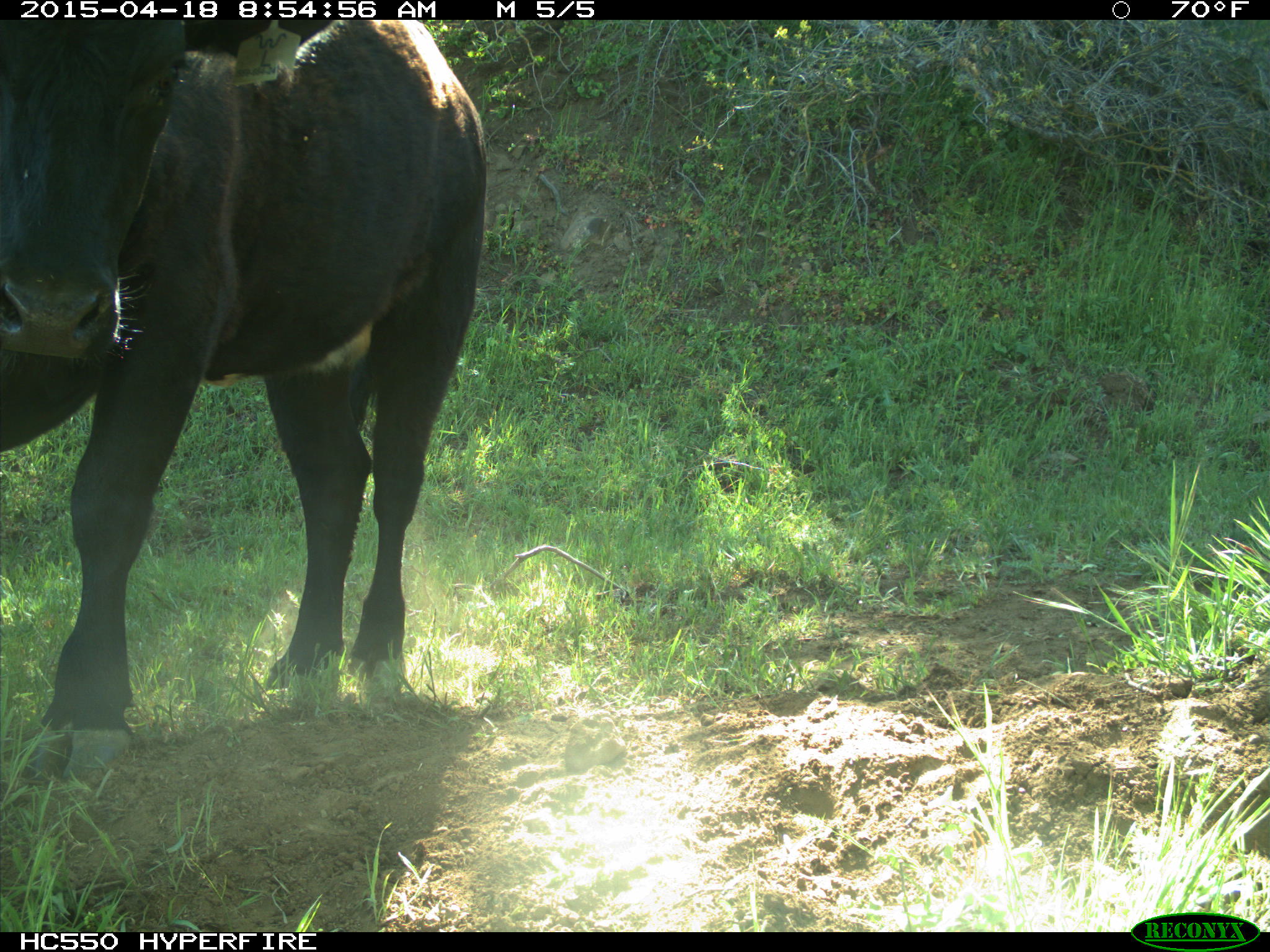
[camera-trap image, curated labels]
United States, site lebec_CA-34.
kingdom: Animalia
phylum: Chordata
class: Mammalia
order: Artiodactyla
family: Bovidae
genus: Bos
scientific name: Bos taurus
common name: domestic cow